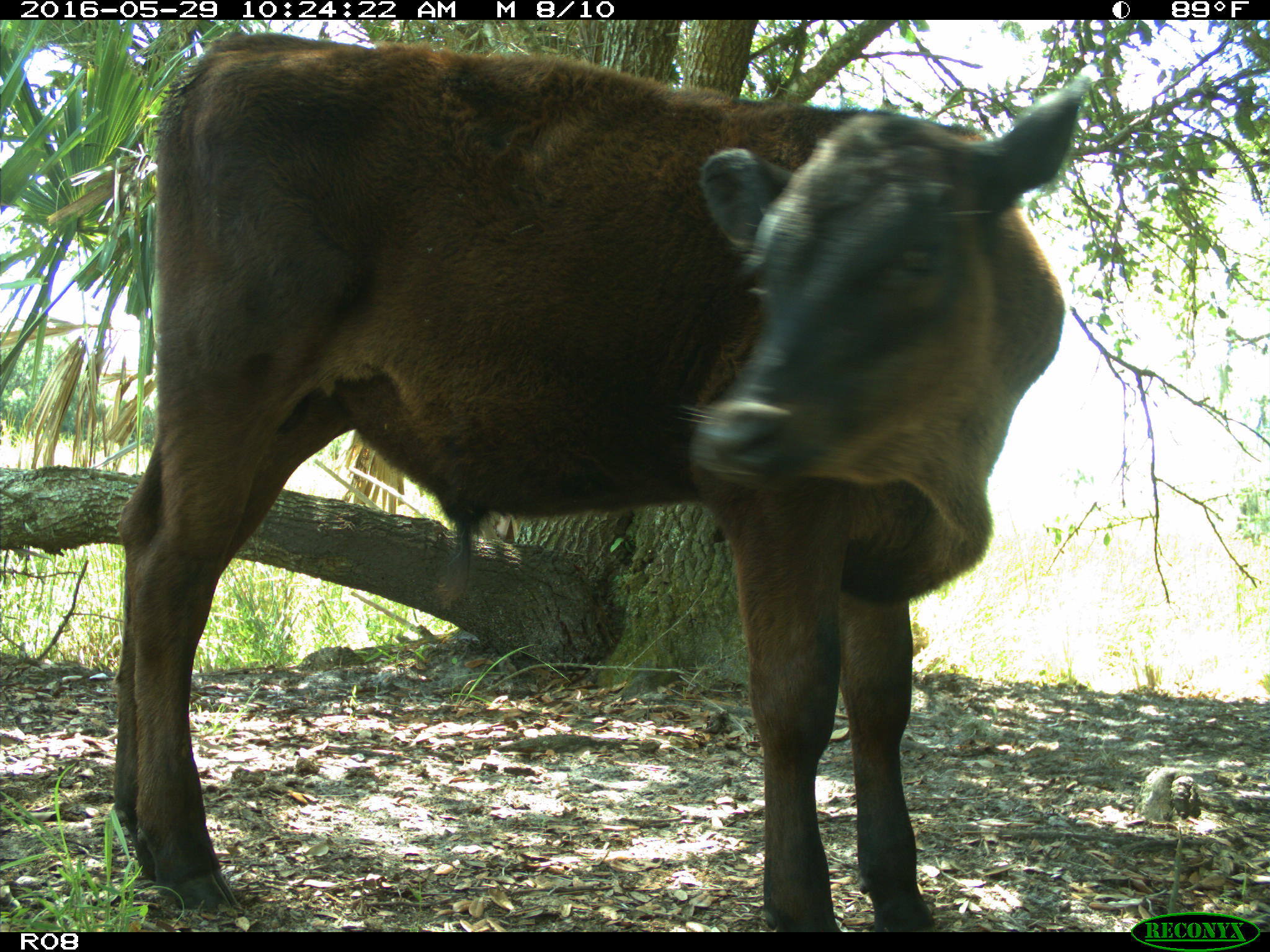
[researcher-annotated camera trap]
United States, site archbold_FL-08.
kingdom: Animalia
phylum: Chordata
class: Mammalia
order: Artiodactyla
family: Bovidae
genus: Bos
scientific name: Bos taurus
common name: domestic cow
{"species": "Bos taurus (domestic cow)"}